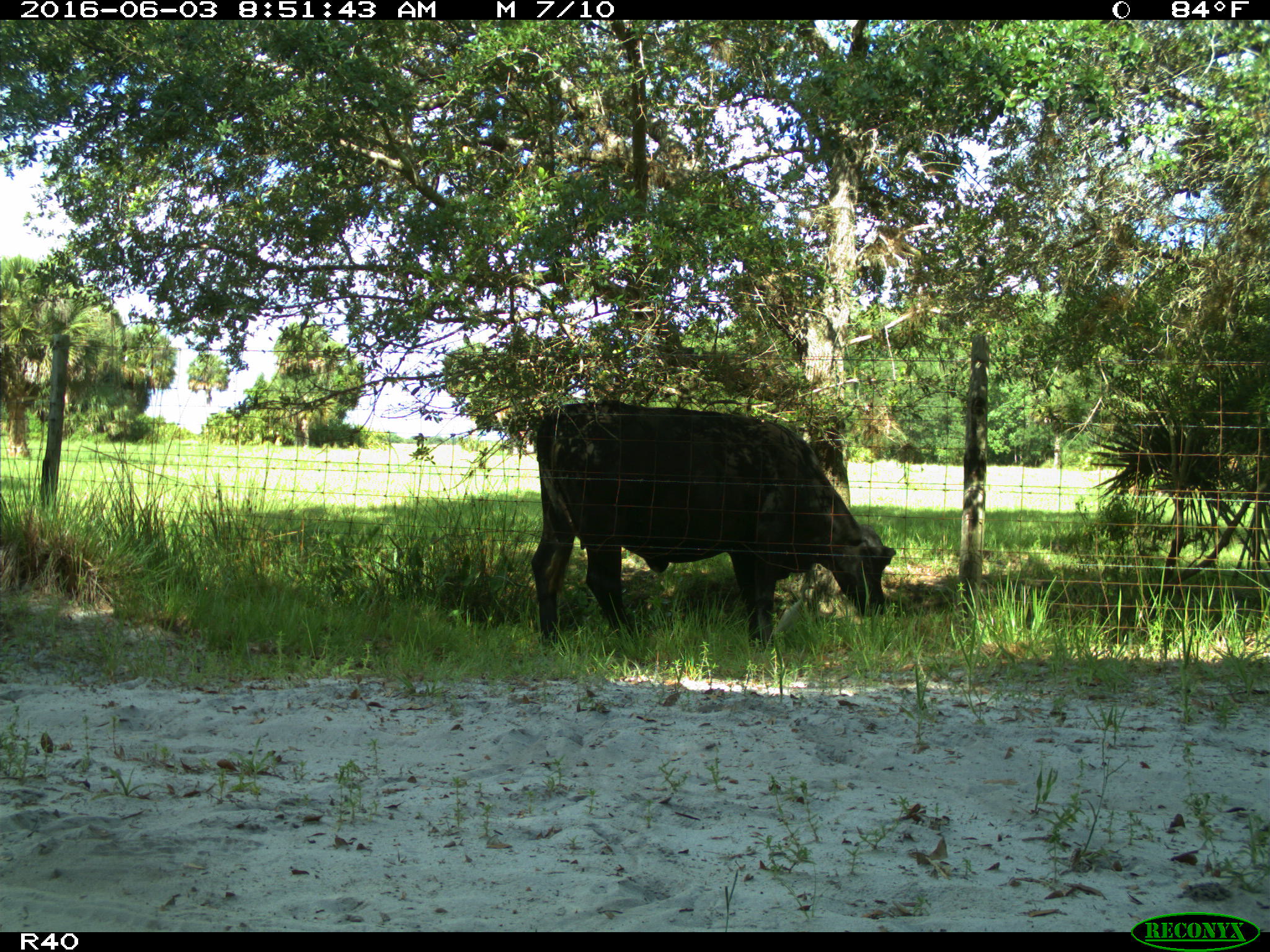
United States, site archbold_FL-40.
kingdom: Animalia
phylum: Chordata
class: Mammalia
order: Artiodactyla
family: Bovidae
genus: Bos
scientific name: Bos taurus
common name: domestic cow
Bos taurus (domestic cow).